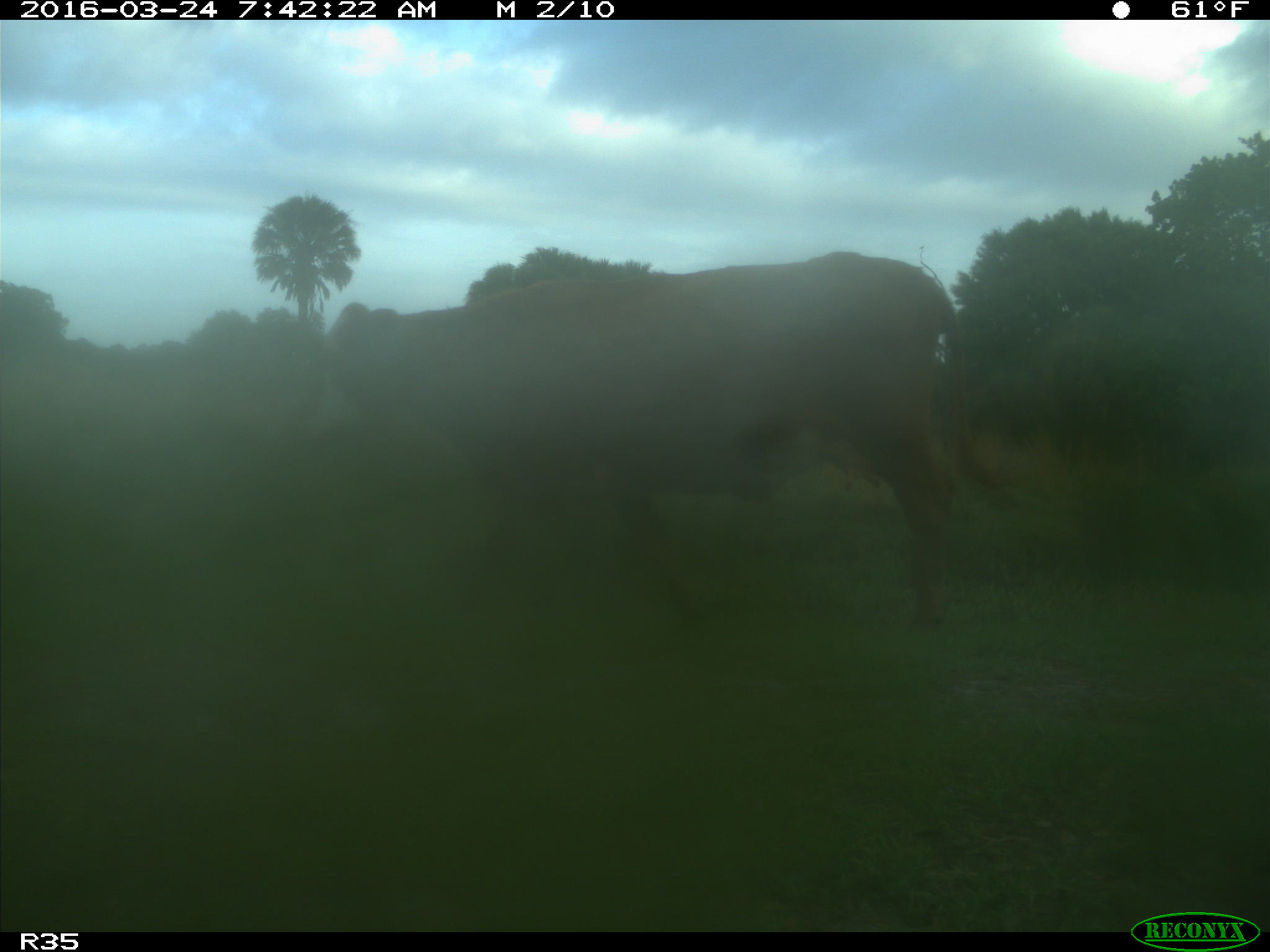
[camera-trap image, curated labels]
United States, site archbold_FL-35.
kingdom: Animalia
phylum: Chordata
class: Mammalia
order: Artiodactyla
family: Bovidae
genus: Bos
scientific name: Bos taurus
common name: domestic cow